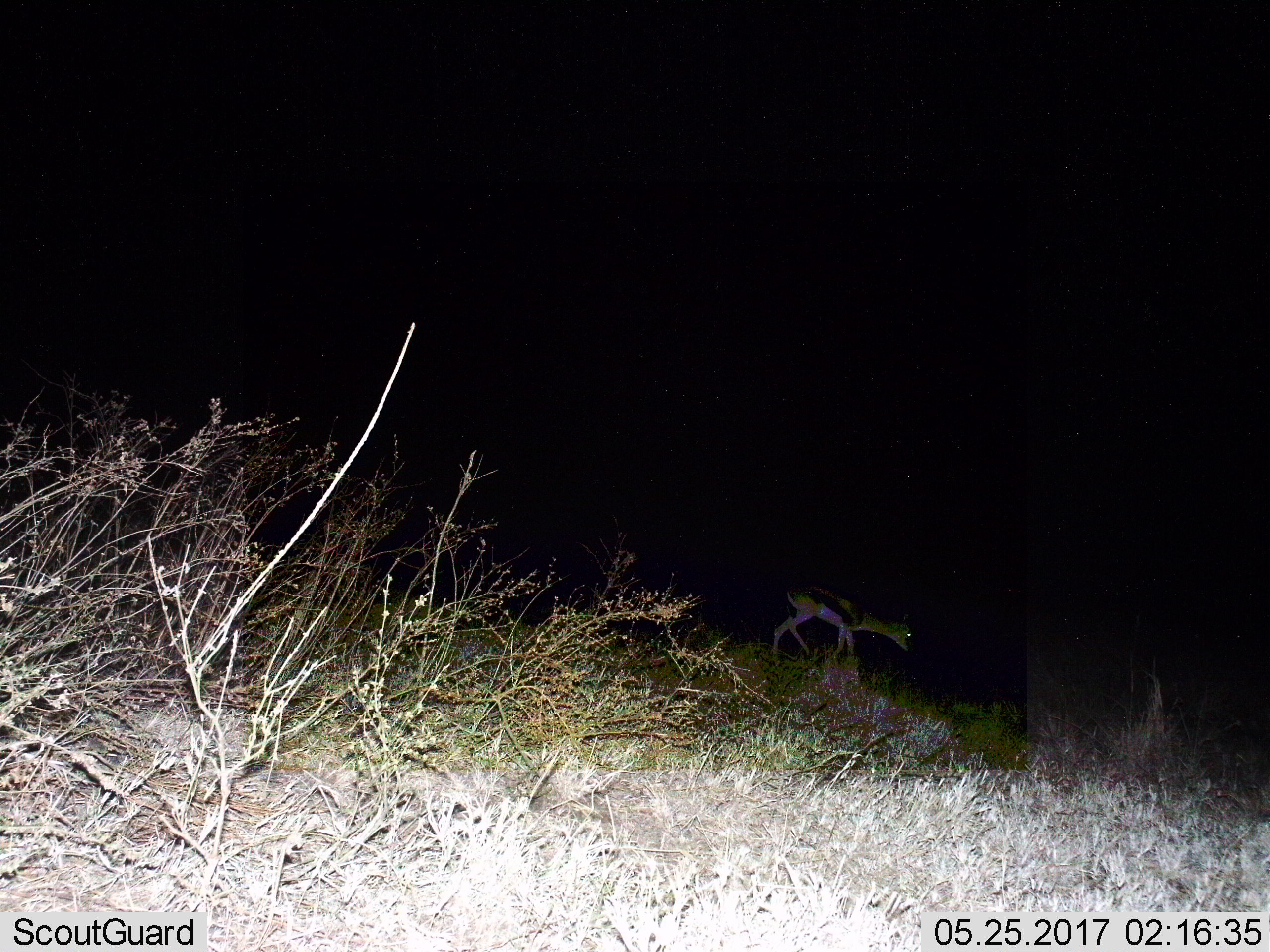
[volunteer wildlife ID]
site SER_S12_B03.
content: unidentified animal